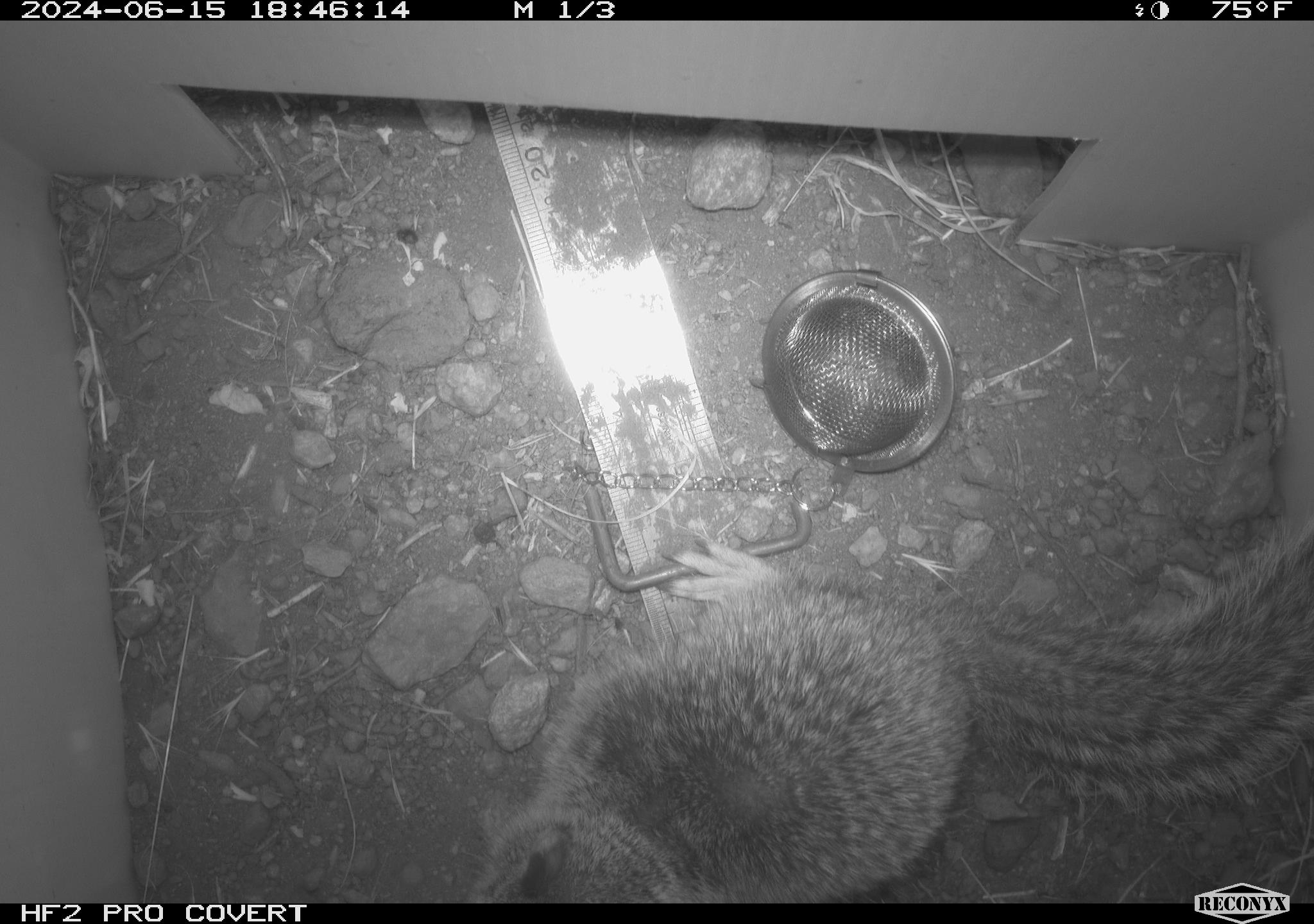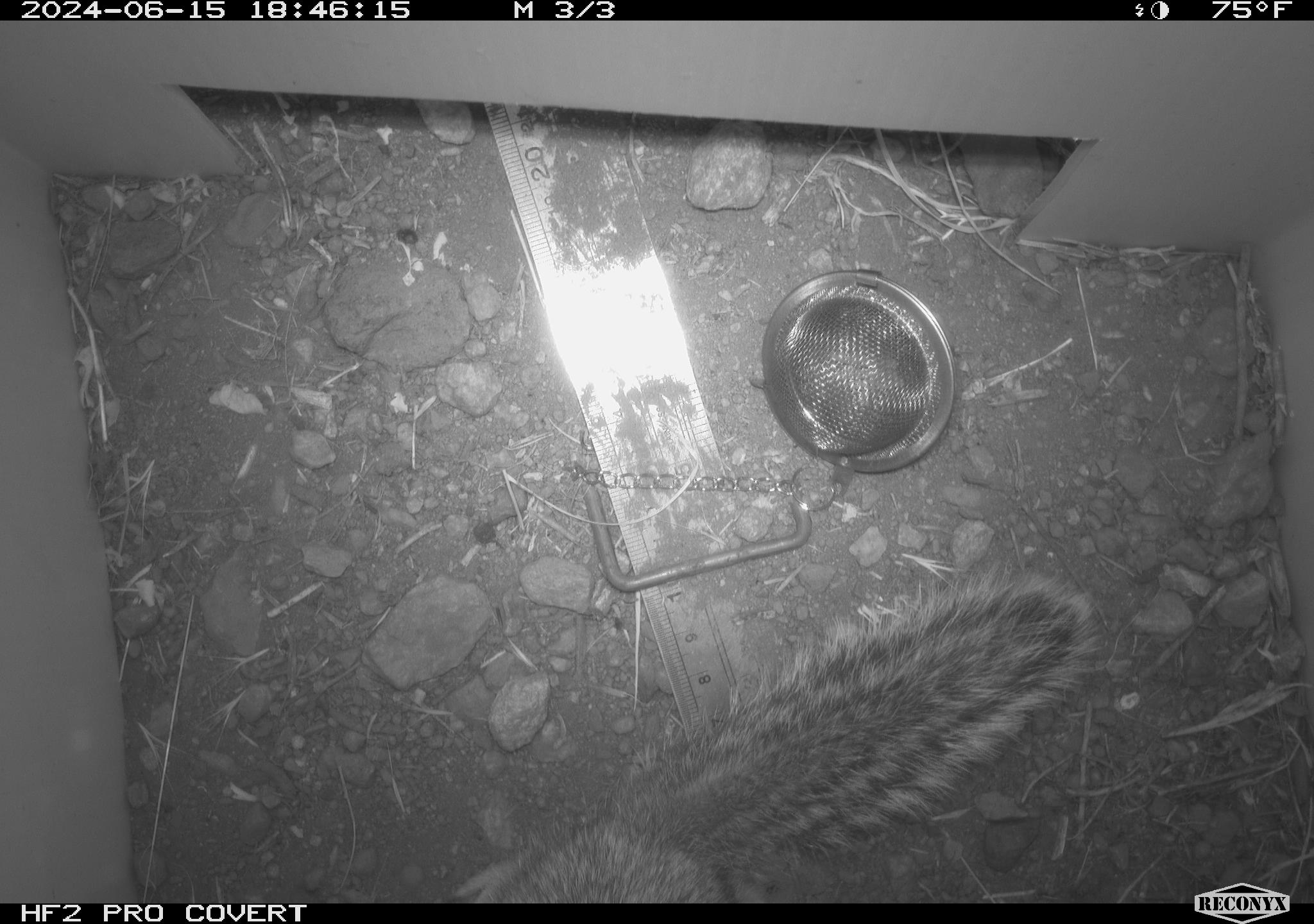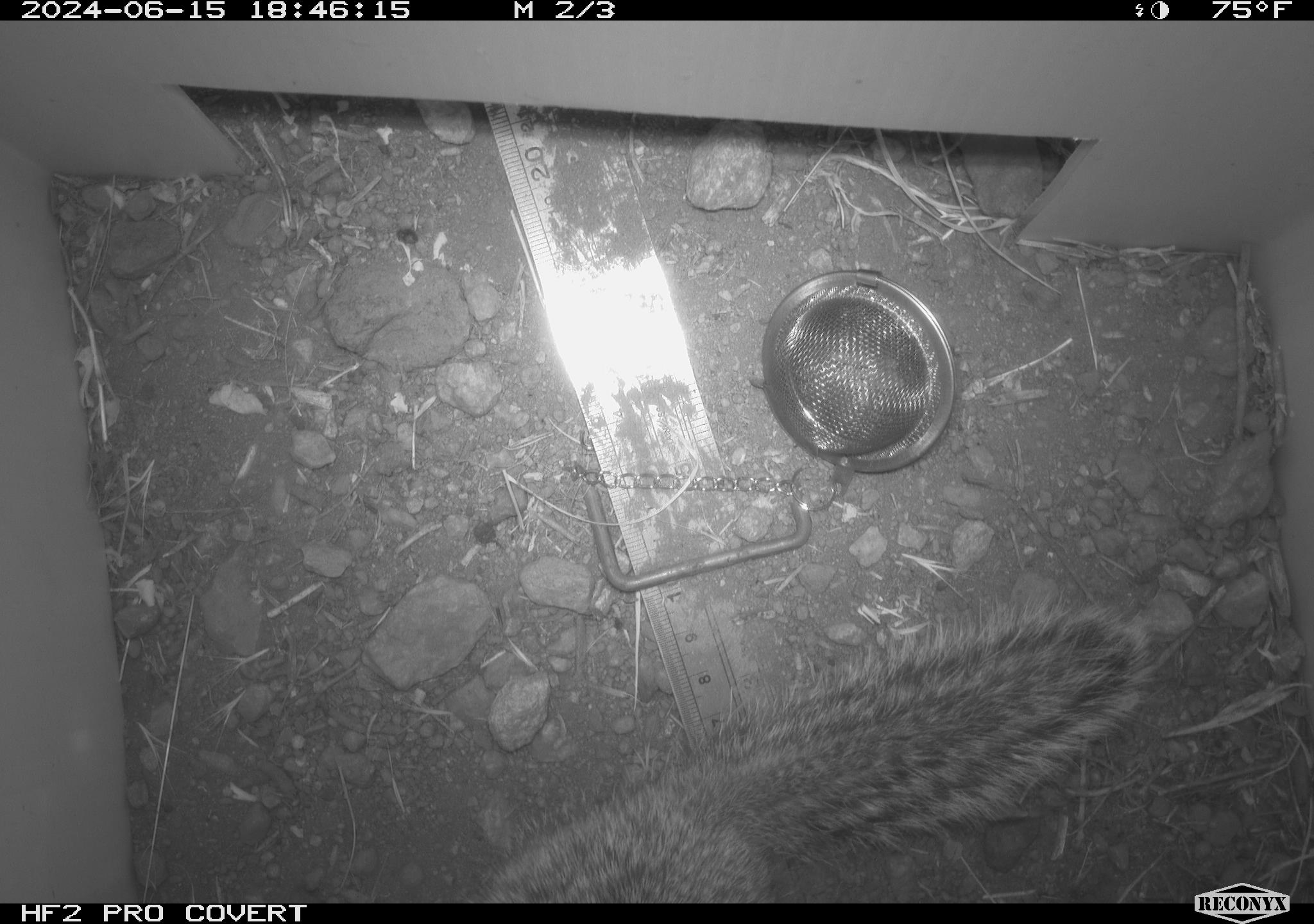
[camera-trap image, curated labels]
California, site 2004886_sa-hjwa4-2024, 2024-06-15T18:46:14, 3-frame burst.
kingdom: Animalia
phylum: Chordata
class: Mammalia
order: Rodentia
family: Sciuridae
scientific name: Sciuridae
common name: squirrels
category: sciuridae family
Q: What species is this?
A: Sciuridae family (squirrels) (Sciuridae).